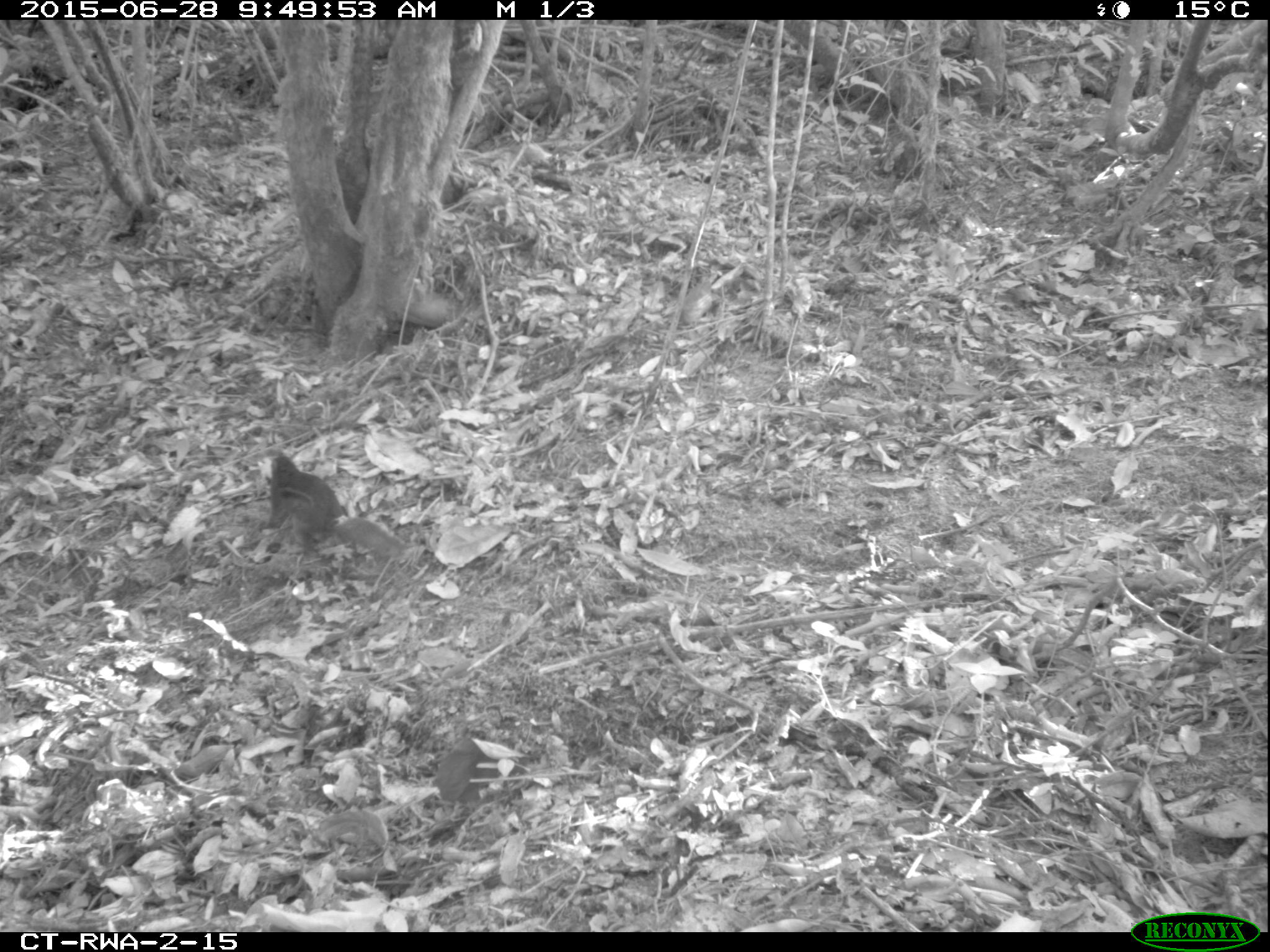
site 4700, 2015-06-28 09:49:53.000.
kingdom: Animalia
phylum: Chordata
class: Mammalia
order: Rodentia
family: Sciuridae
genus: Funisciurus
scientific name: Funisciurus pyrropus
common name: fire-footed rope squirrel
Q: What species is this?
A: Funisciurus pyrropus (fire-footed rope squirrel).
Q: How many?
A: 1.